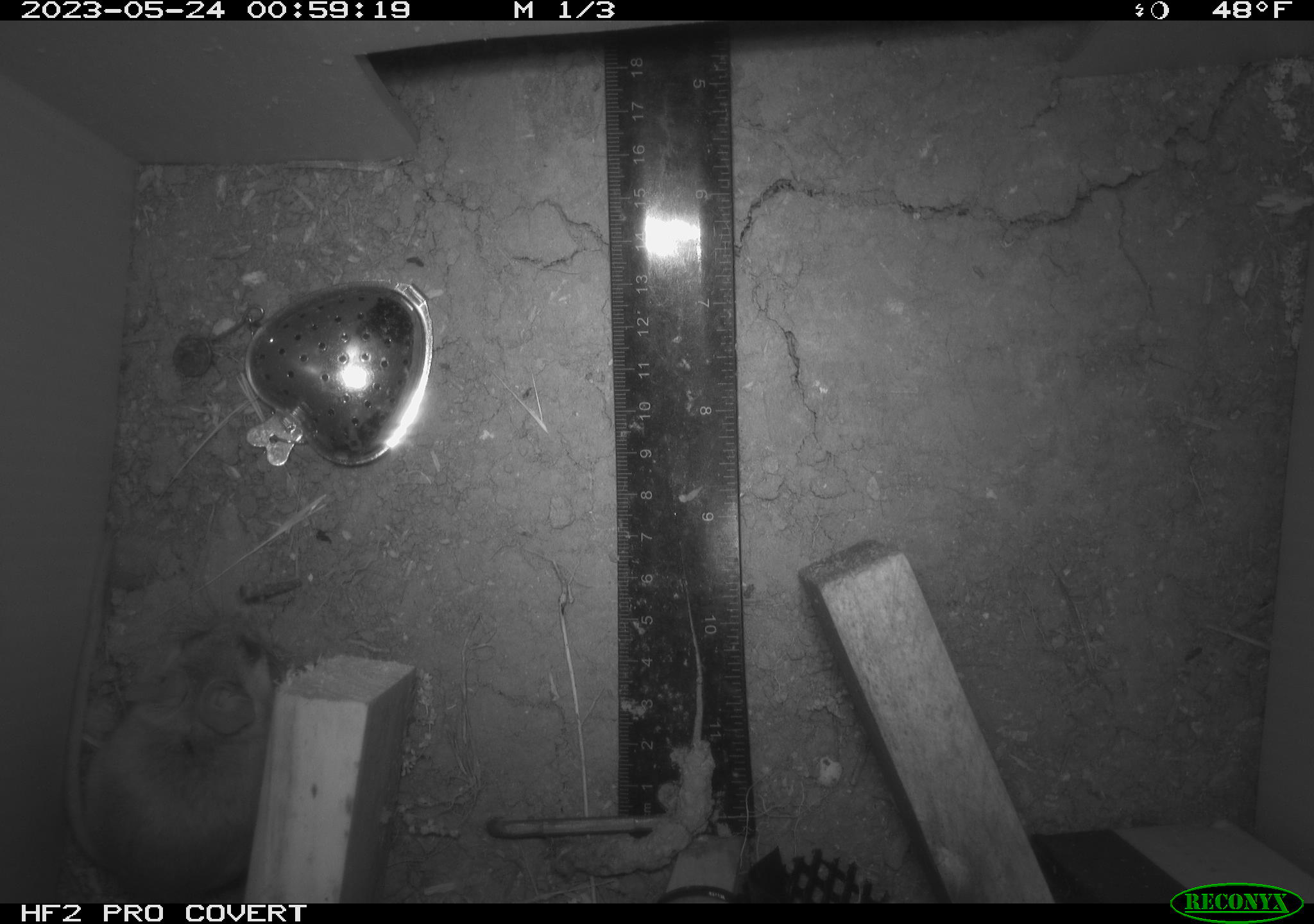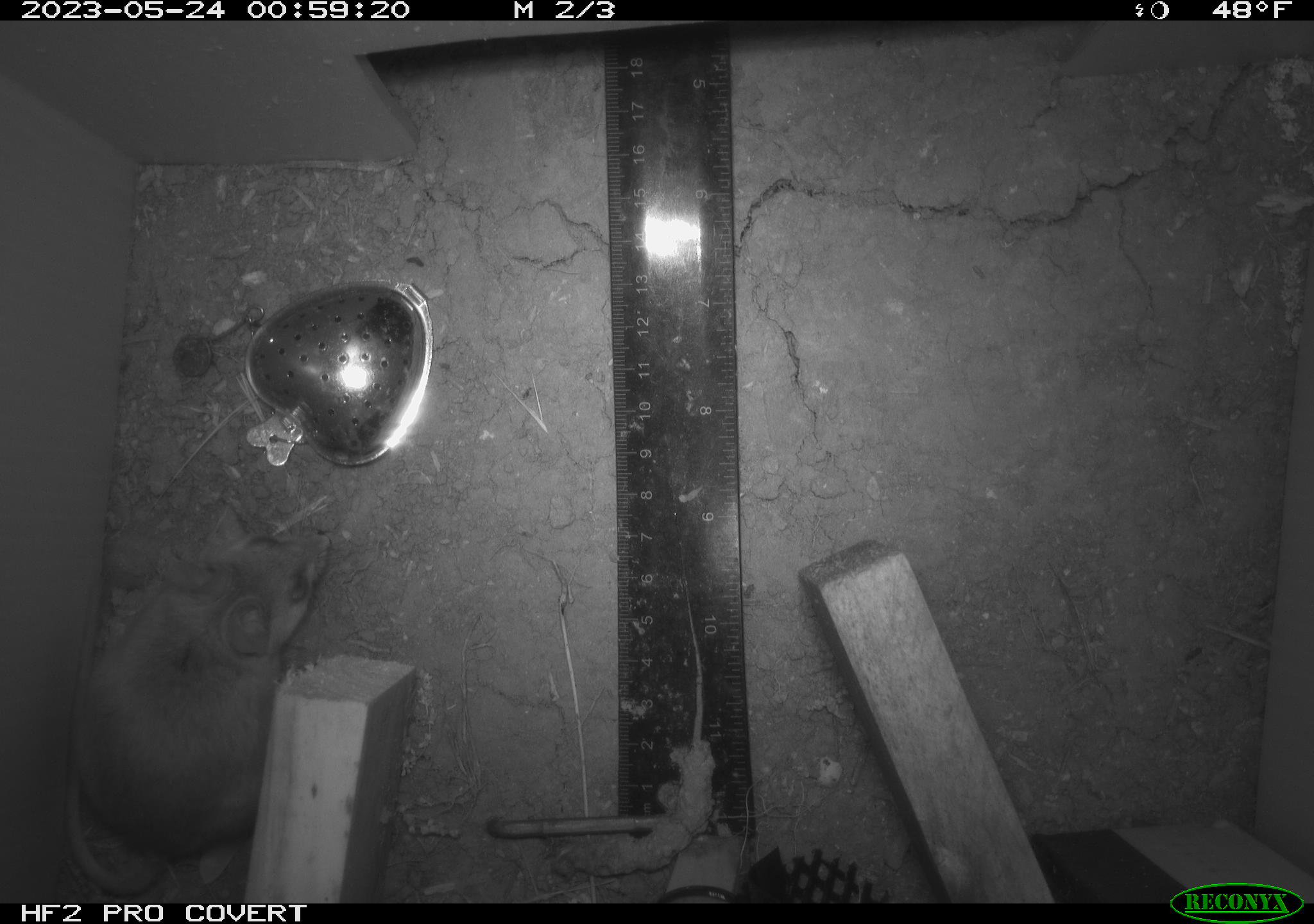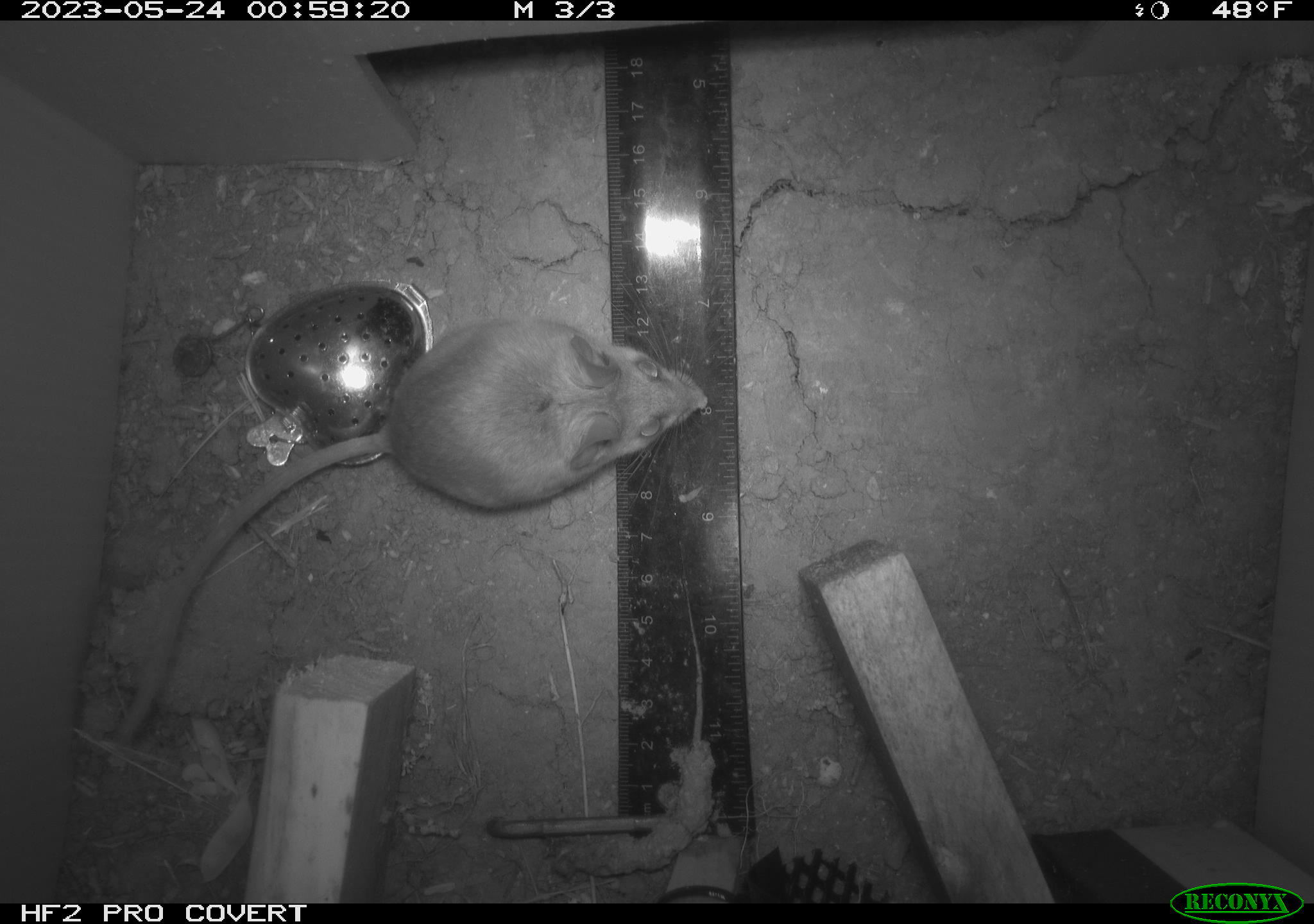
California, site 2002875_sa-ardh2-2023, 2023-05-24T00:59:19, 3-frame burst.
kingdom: Animalia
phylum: Chordata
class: Mammalia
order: Rodentia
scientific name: Rodentia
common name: mouse species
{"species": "mouse species (Rodentia)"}